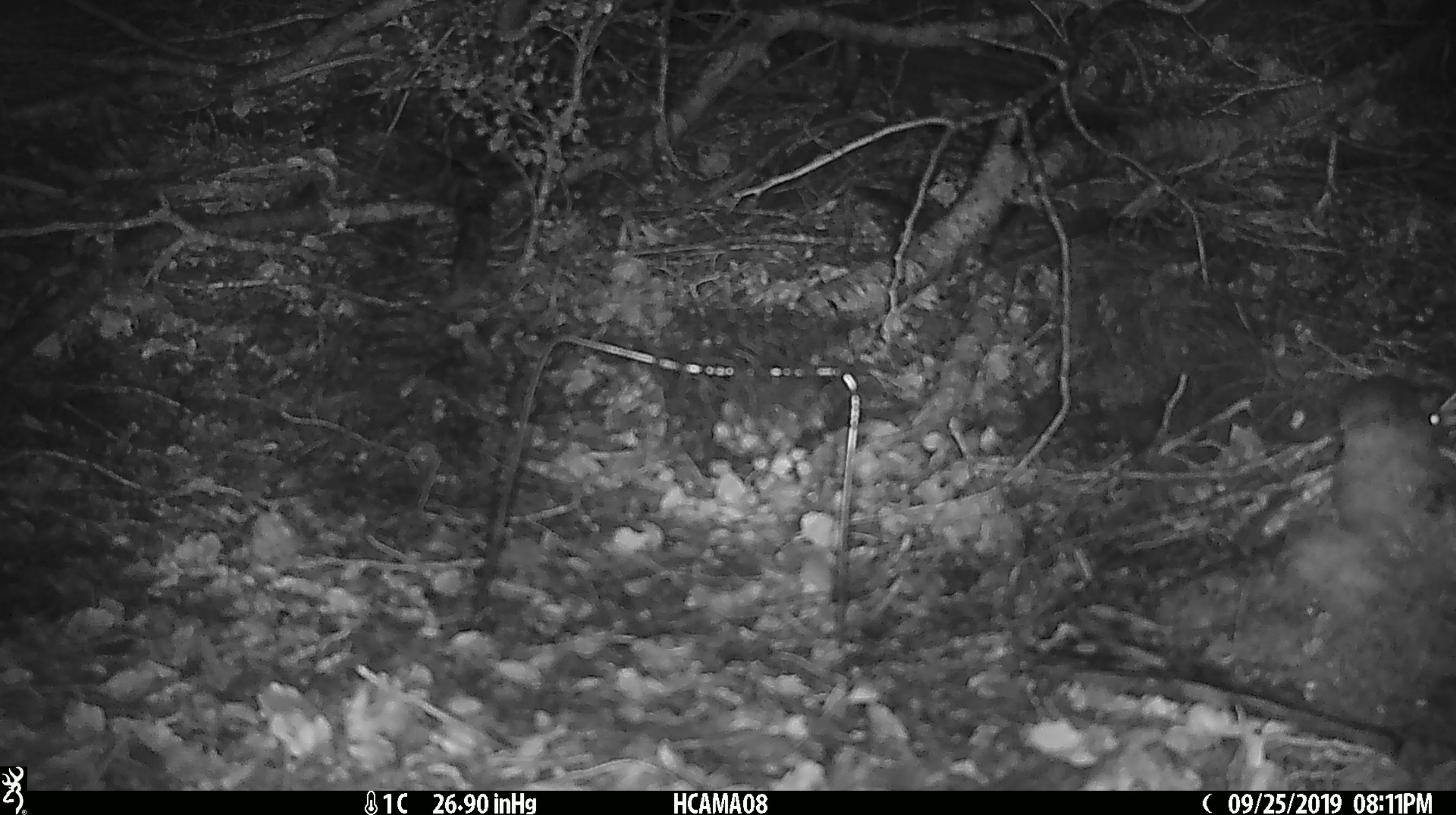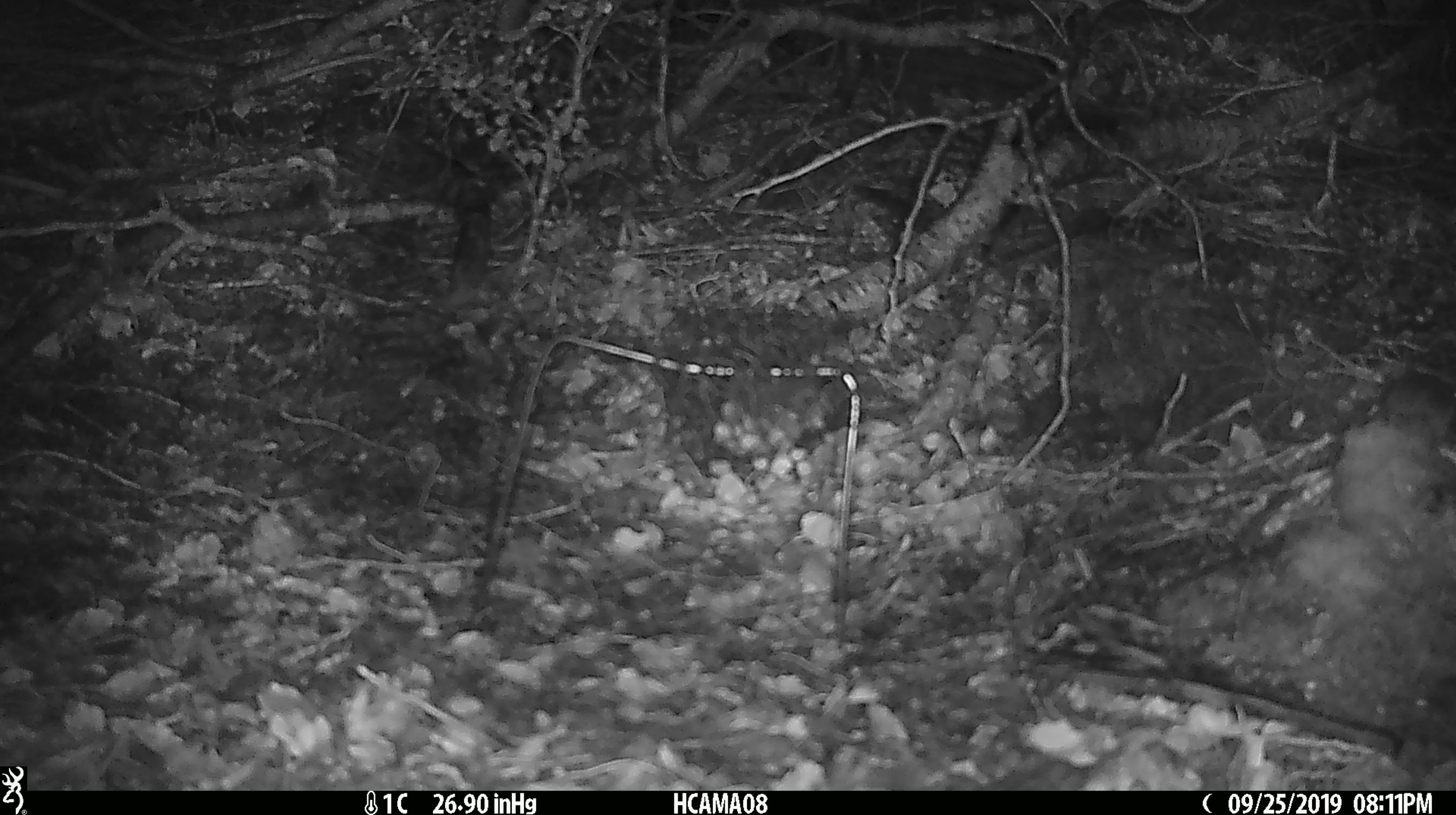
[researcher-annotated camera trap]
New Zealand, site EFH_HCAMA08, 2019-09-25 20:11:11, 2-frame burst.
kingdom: Animalia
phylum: Chordata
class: Mammalia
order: Rodentia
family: Muridae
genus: Mus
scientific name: Mus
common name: mouse